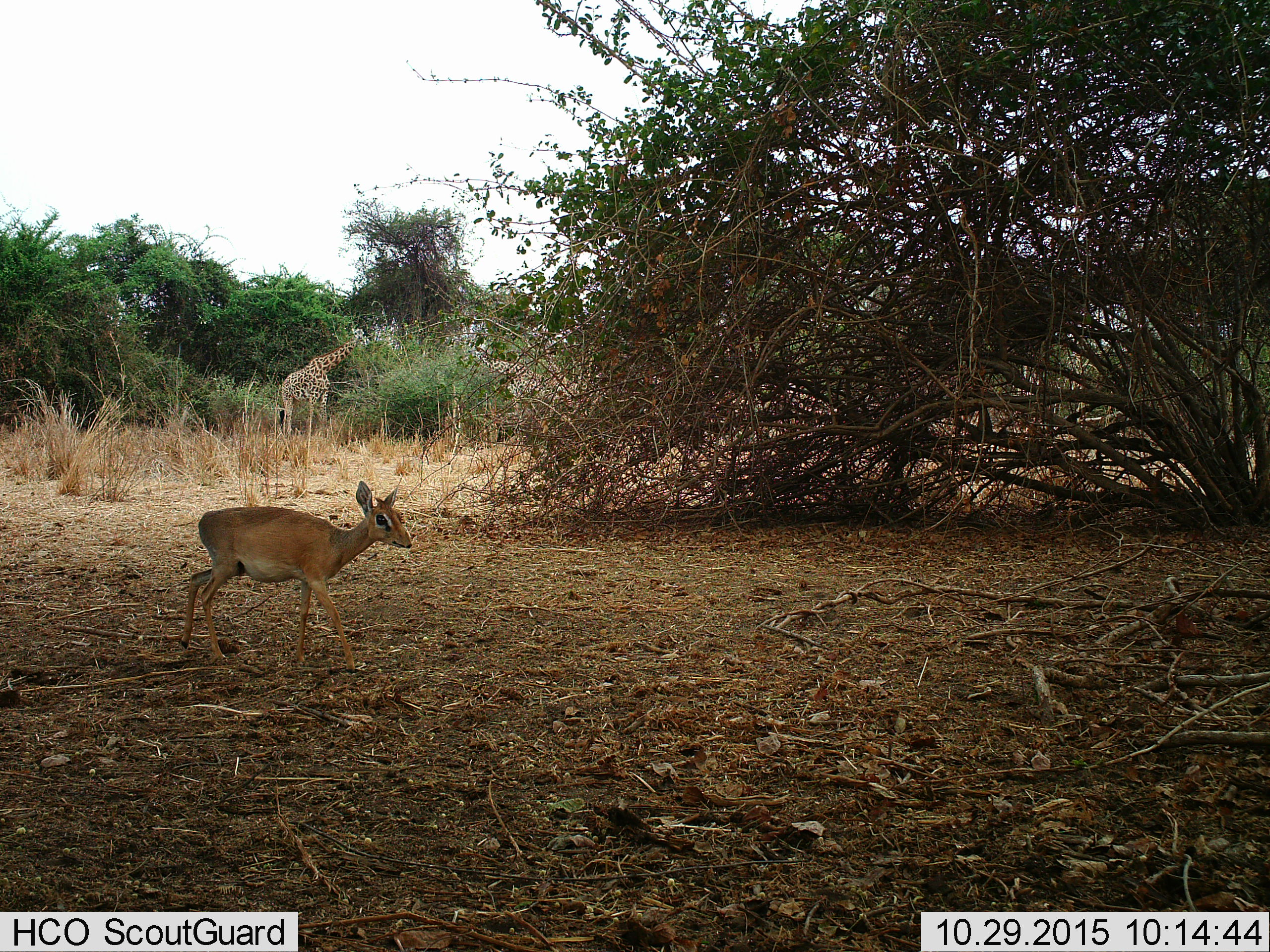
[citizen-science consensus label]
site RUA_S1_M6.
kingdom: Animalia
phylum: Chordata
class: Mammalia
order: Artiodactyla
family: Bovidae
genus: Madoqua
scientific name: Madoqua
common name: dik-dik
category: dikdik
Dikdik (dik-dik) (Madoqua), count 1. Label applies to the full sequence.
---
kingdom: Animalia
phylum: Chordata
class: Mammalia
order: Artiodactyla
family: Giraffidae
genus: Giraffa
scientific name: Giraffa camelopardalis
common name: giraffe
Giraffe (Giraffa camelopardalis), count 3. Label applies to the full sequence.